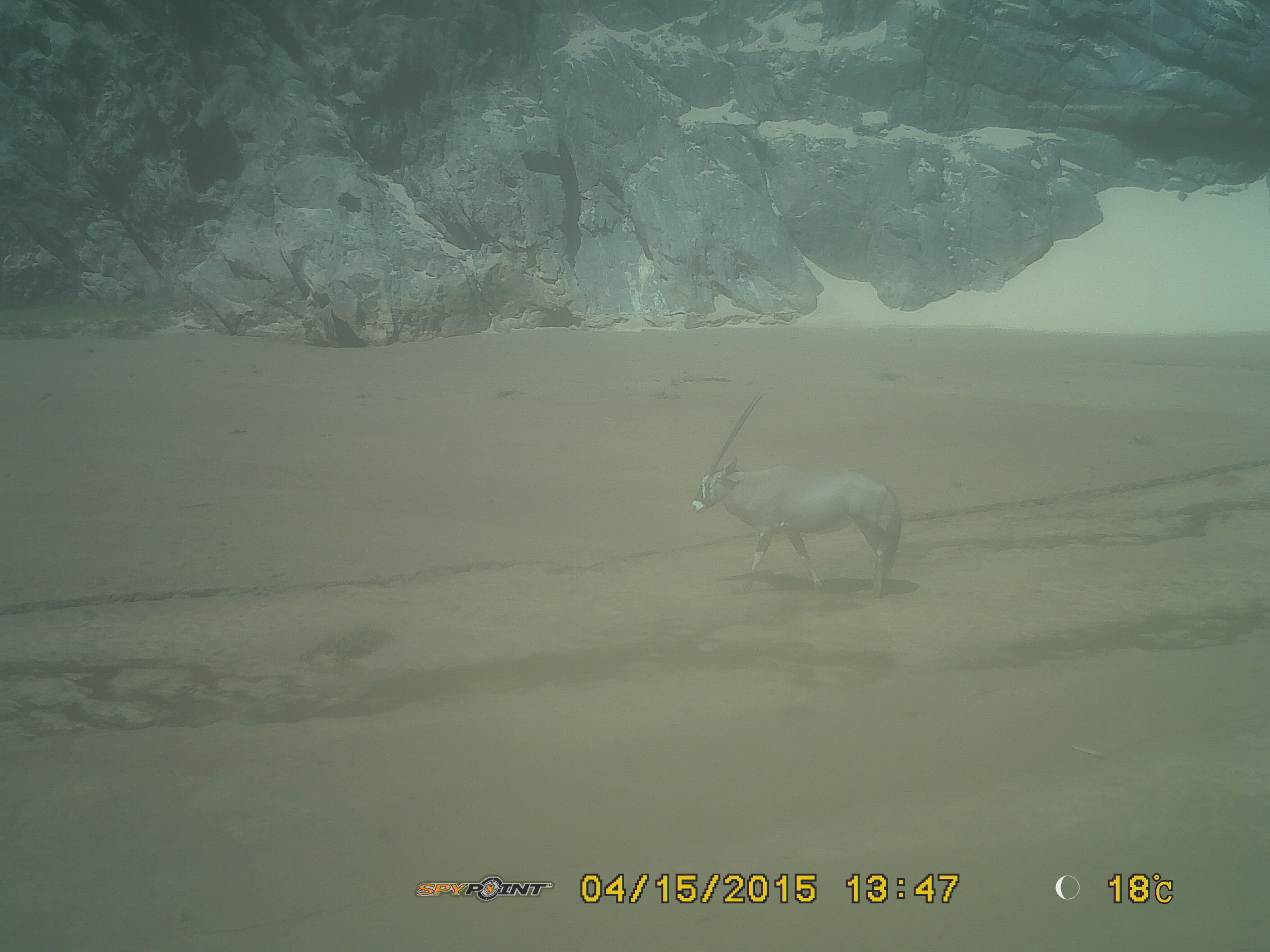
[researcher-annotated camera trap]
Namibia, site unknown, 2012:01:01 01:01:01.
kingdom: Animalia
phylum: Chordata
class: Mammalia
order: Artiodactyla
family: Bovidae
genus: Oryx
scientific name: Oryx gazella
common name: gemsbok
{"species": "Oryx gazella (gemsbok)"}